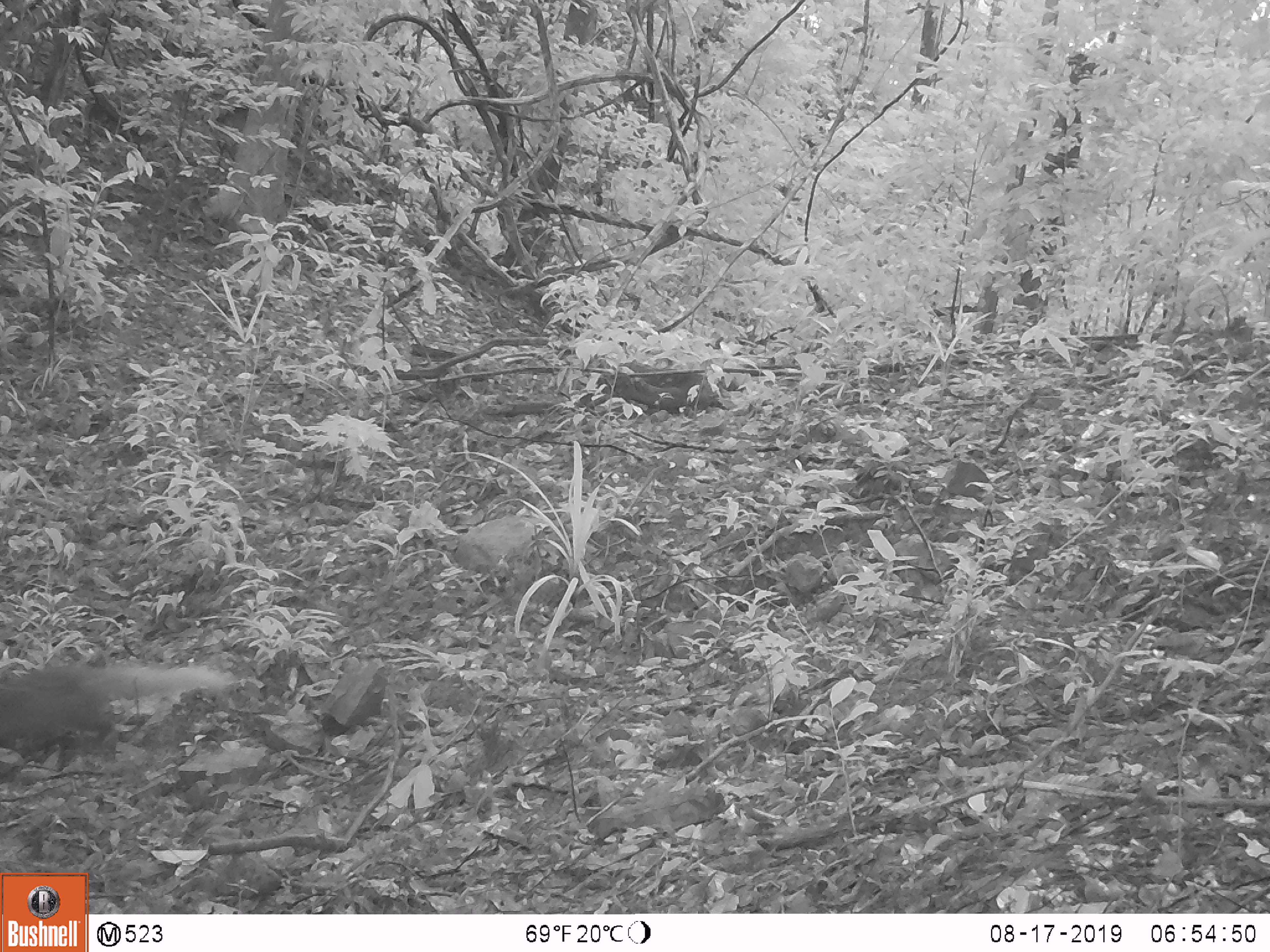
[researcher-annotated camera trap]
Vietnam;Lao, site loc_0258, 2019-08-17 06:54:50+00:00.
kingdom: Animalia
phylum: Chordata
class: Mammalia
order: Carnivora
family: Herpestidae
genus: Urva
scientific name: Urva urva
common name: crab-eating mongoose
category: crab eating mongoose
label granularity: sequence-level